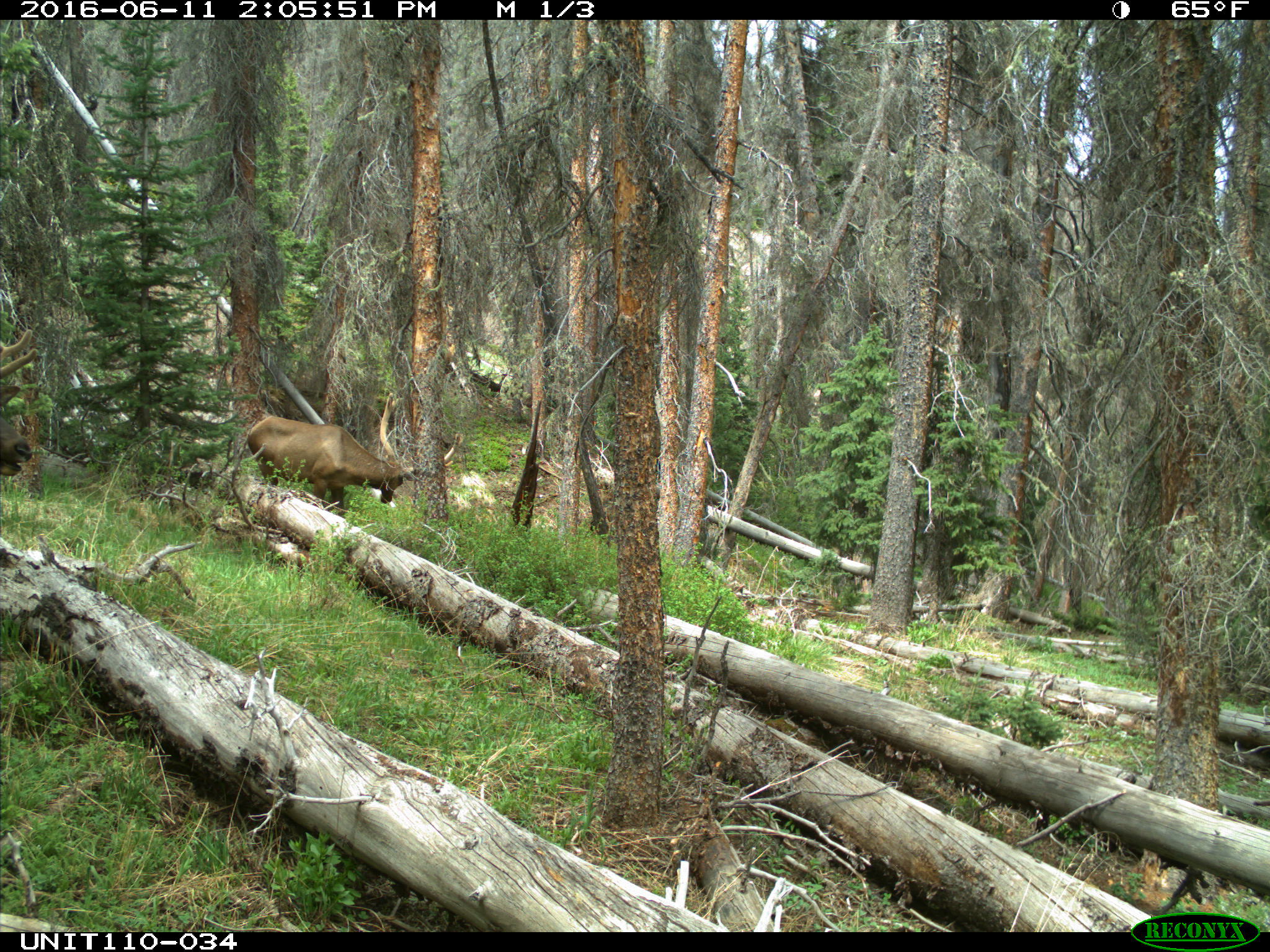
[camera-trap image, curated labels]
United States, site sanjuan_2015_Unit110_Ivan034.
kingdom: Animalia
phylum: Chordata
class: Mammalia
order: Artiodactyla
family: Cervidae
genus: Cervus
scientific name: Cervus elaphus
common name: red deer